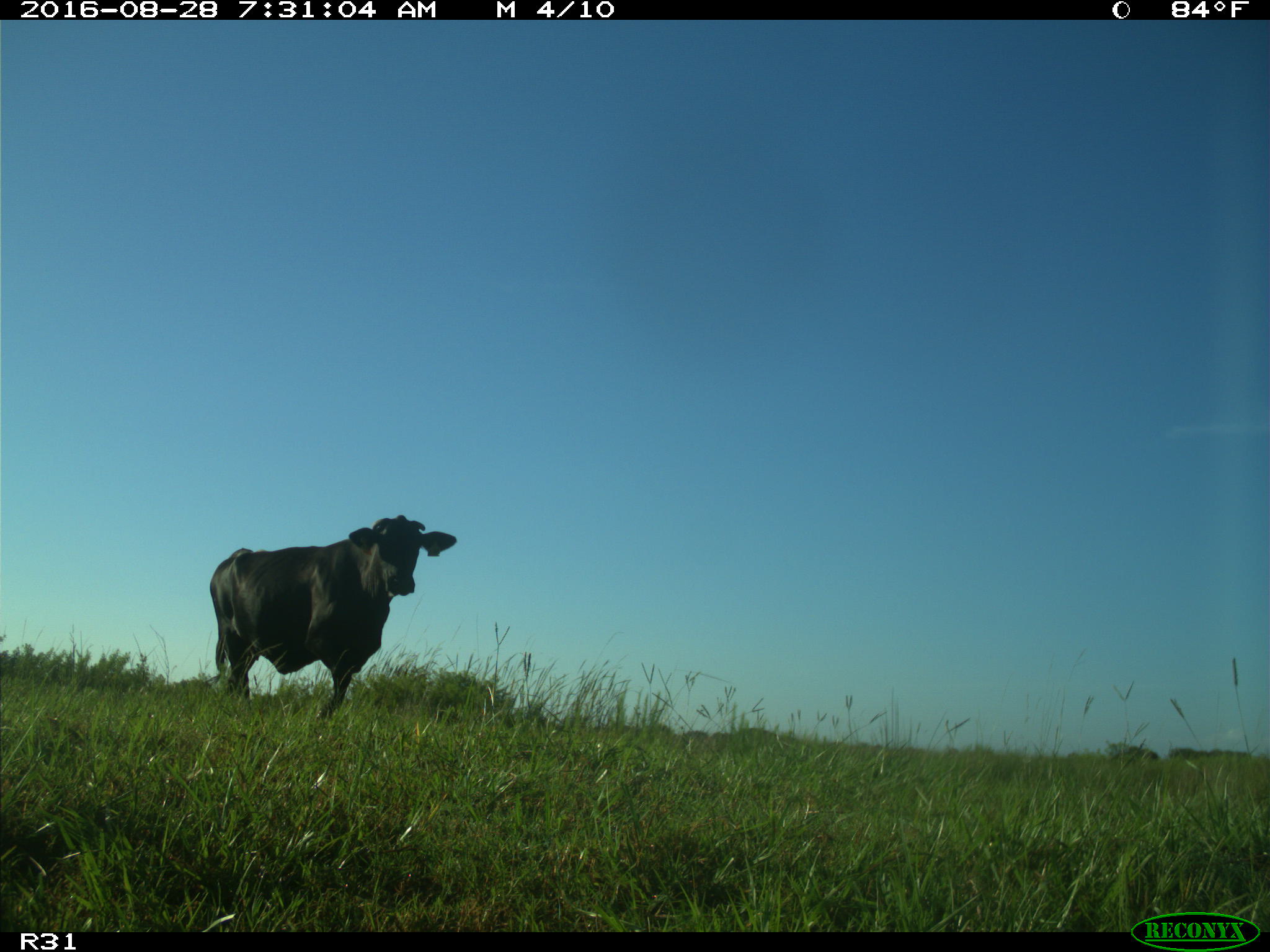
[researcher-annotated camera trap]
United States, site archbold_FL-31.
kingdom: Animalia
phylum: Chordata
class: Mammalia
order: Artiodactyla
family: Bovidae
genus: Bos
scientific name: Bos taurus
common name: domestic cow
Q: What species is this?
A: Bos taurus (domestic cow).